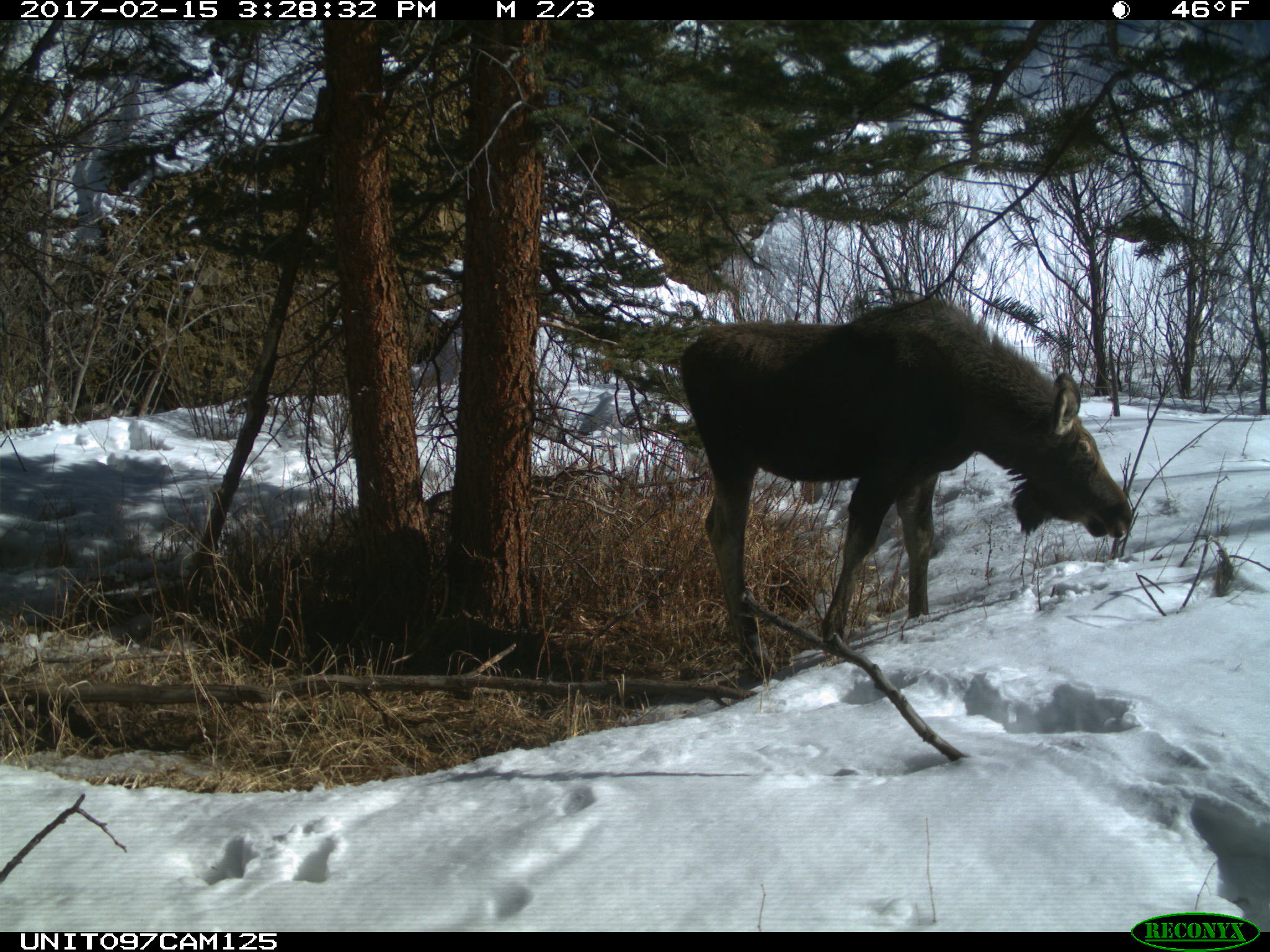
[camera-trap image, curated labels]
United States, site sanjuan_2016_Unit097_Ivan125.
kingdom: Animalia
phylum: Chordata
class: Mammalia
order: Artiodactyla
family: Cervidae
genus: Alces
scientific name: Alces alces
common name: moose